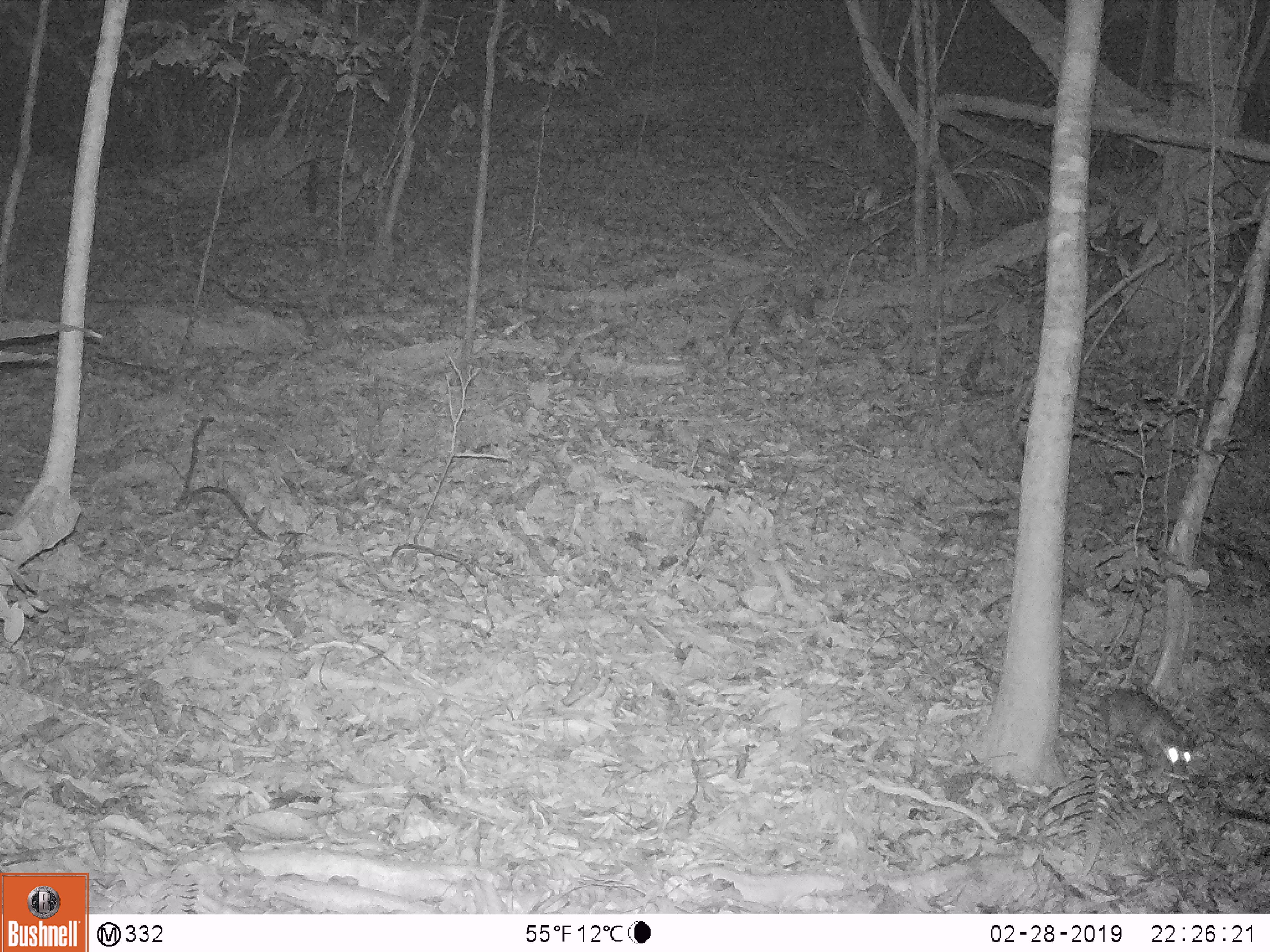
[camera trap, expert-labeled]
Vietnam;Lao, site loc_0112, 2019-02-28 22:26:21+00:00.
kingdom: Animalia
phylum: Chordata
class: Mammalia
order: Carnivora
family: Mustelidae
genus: Melogale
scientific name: Melogale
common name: ferret badger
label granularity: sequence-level